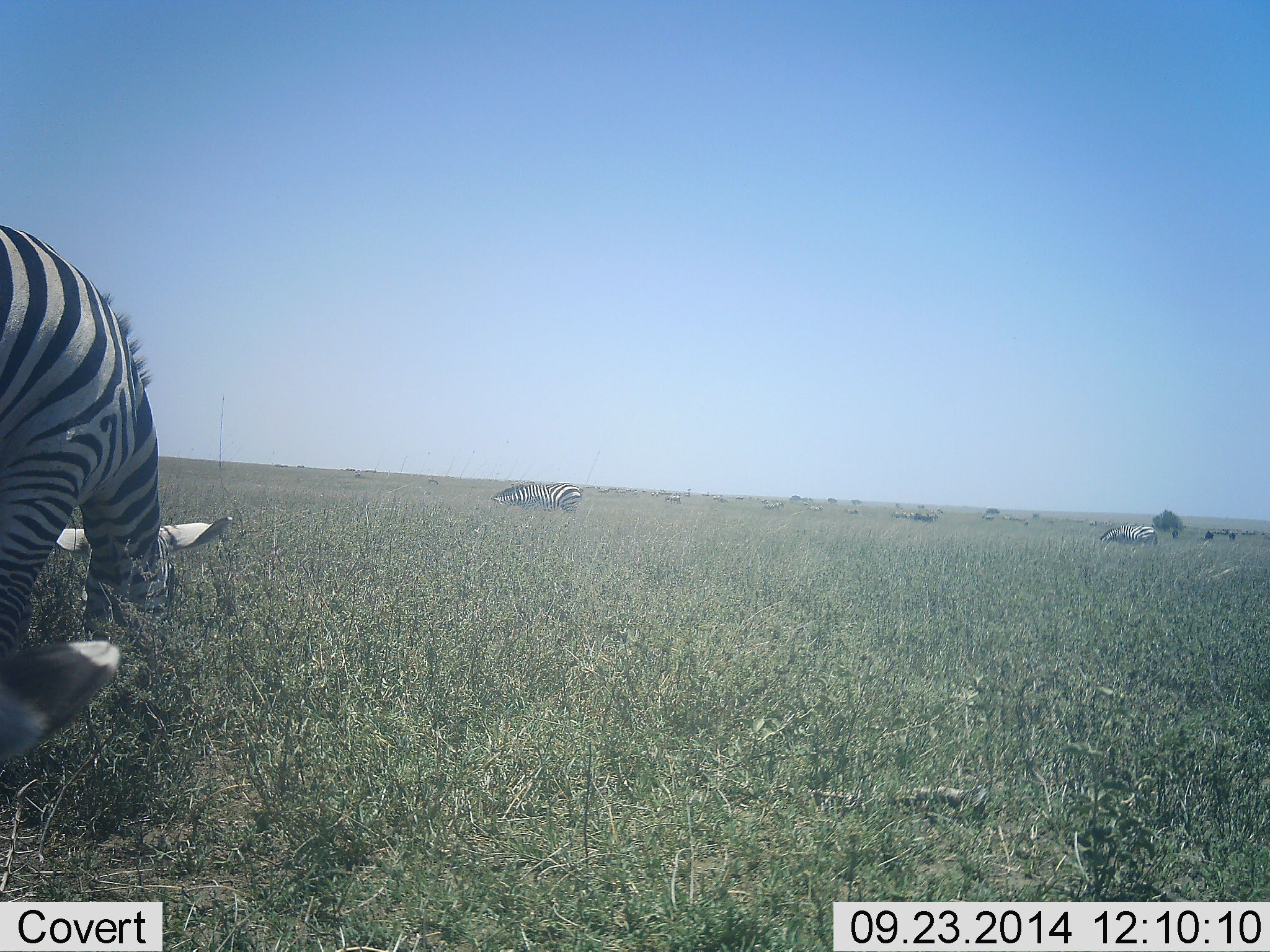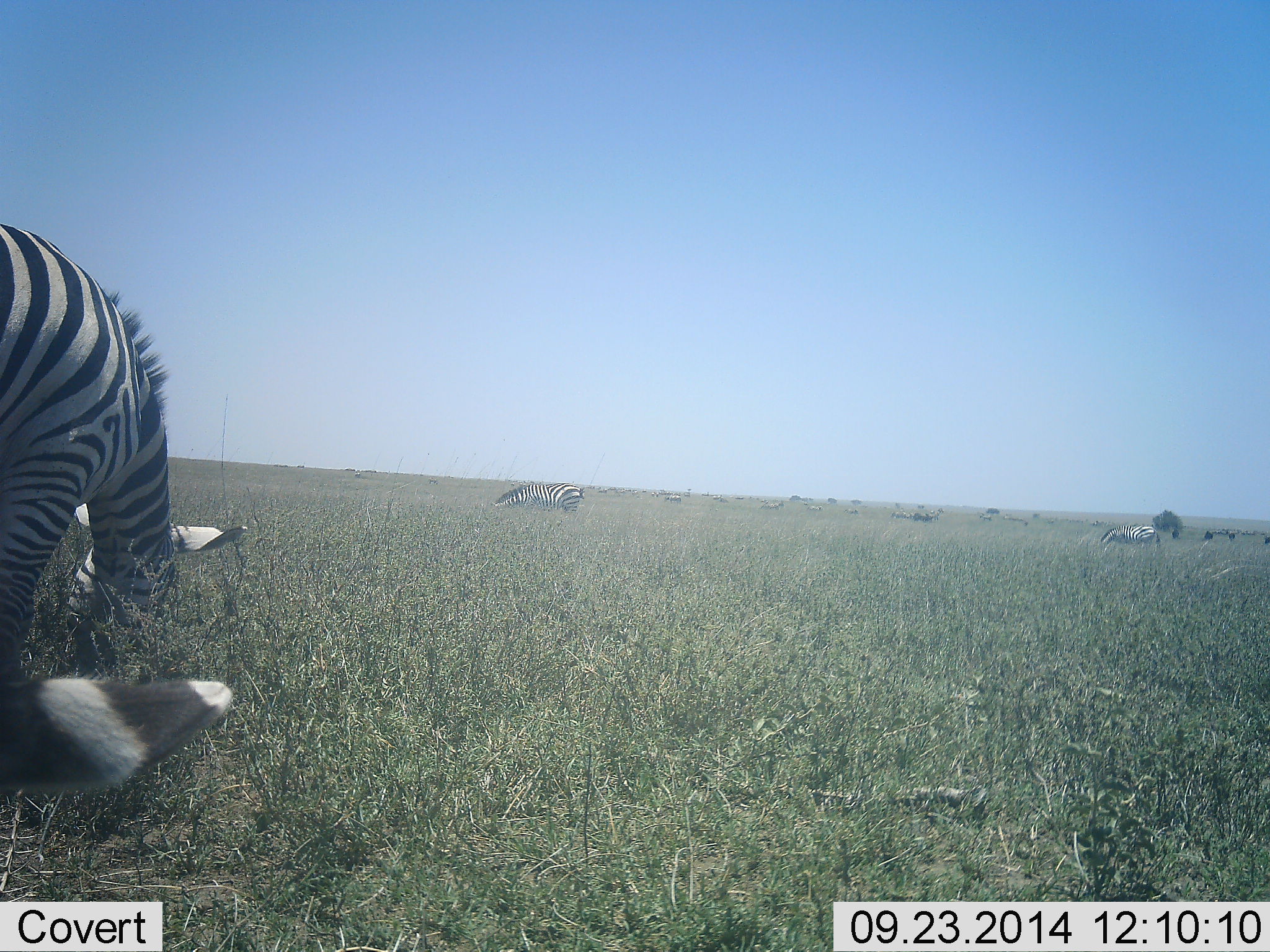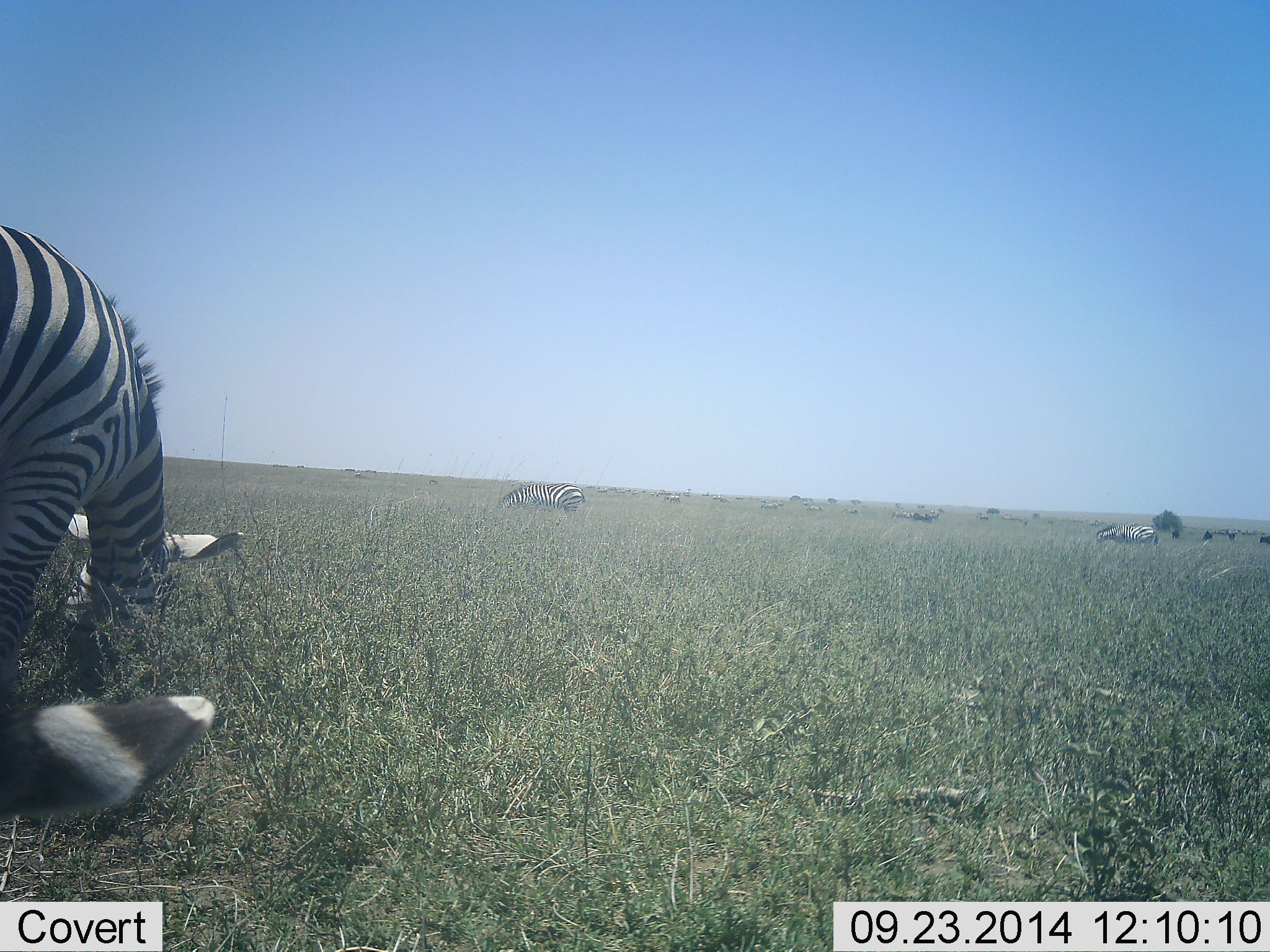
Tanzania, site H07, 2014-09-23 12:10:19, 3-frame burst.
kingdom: Animalia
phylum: Chordata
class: Mammalia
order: Perissodactyla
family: Equidae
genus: Equus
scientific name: Equus quagga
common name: plains zebra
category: zebra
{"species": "zebra (plains zebra) (Equus quagga)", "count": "8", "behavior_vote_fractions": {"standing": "42%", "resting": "8%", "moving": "8%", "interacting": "8%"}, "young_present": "0%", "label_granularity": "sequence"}